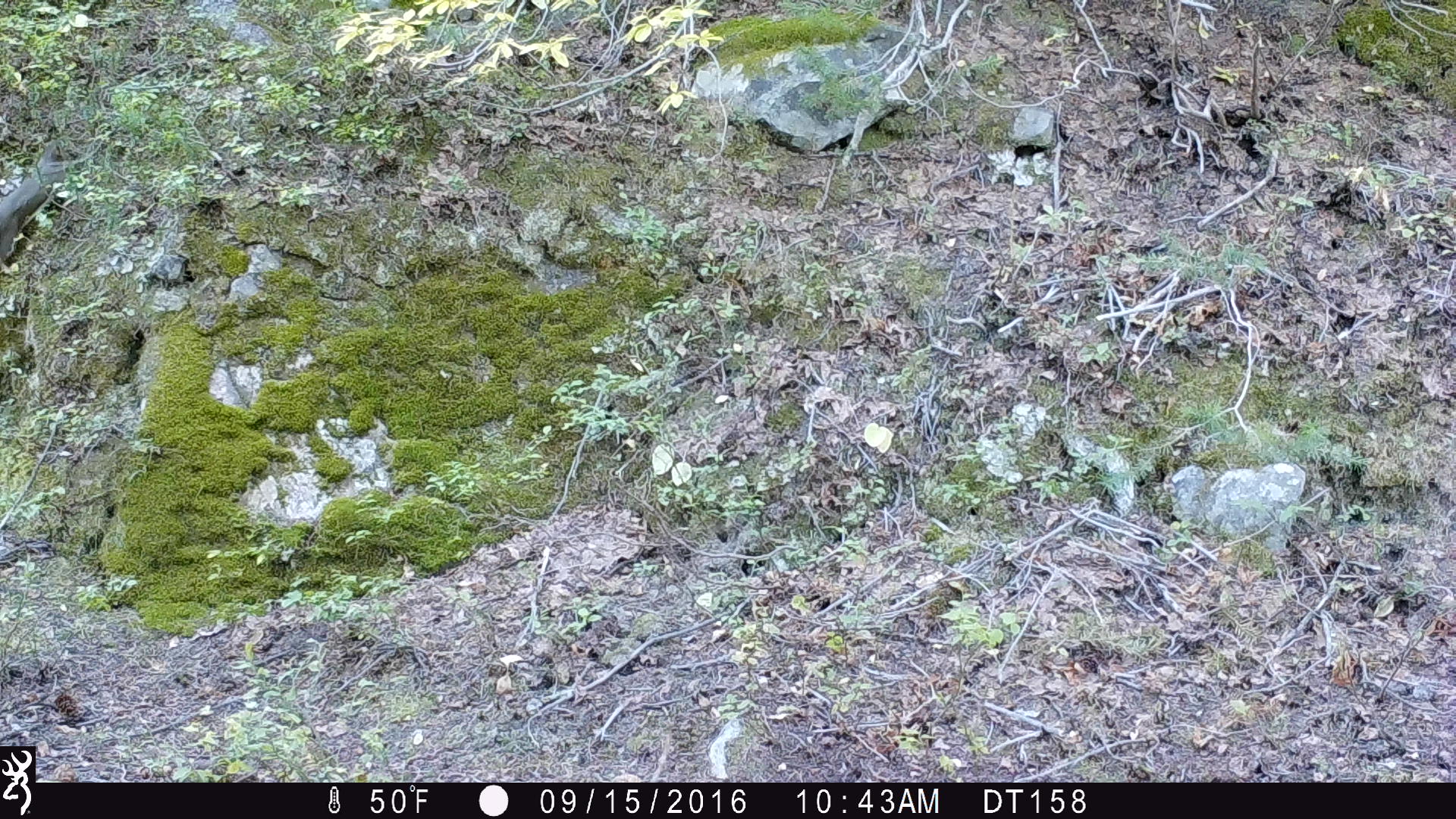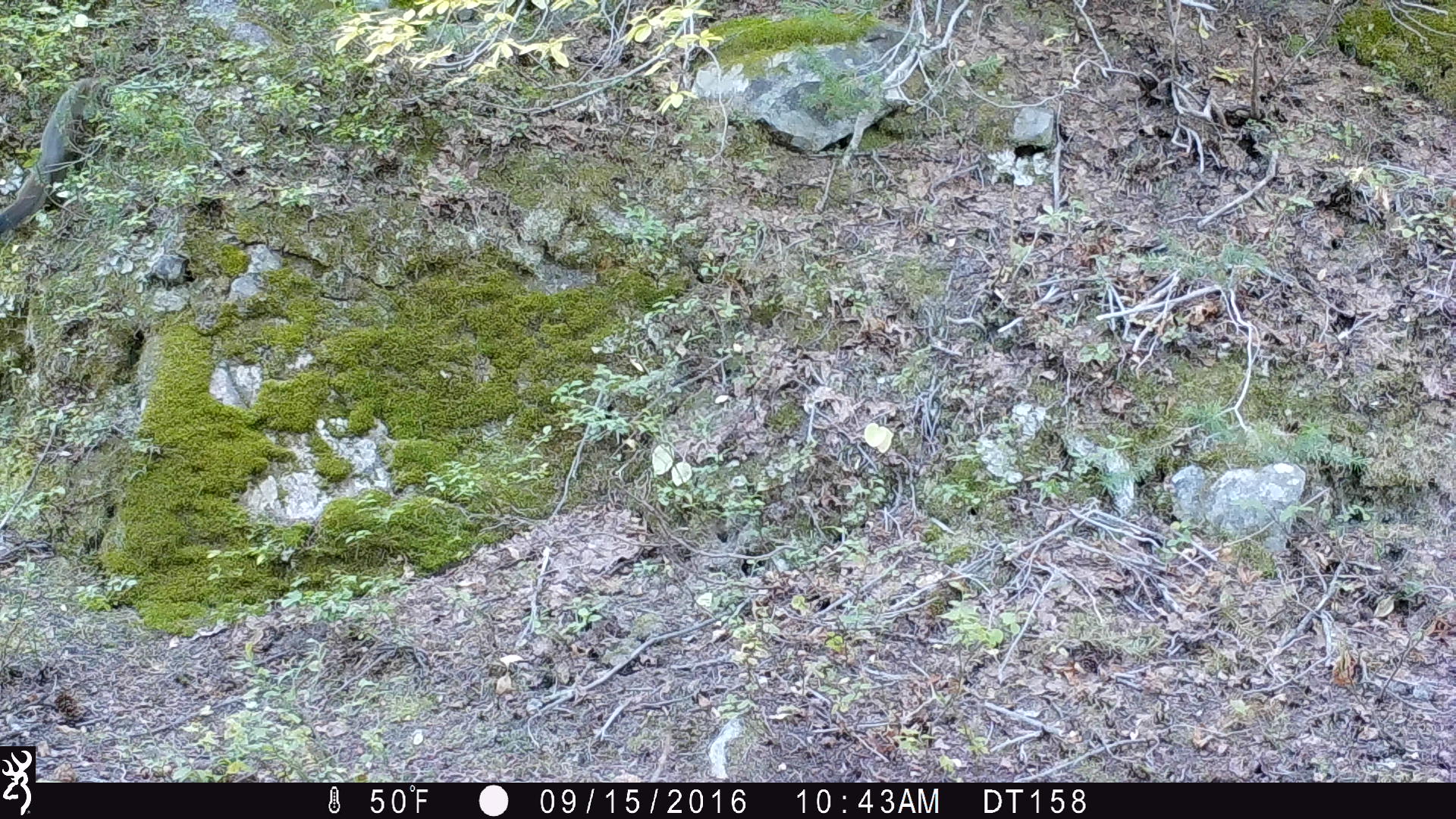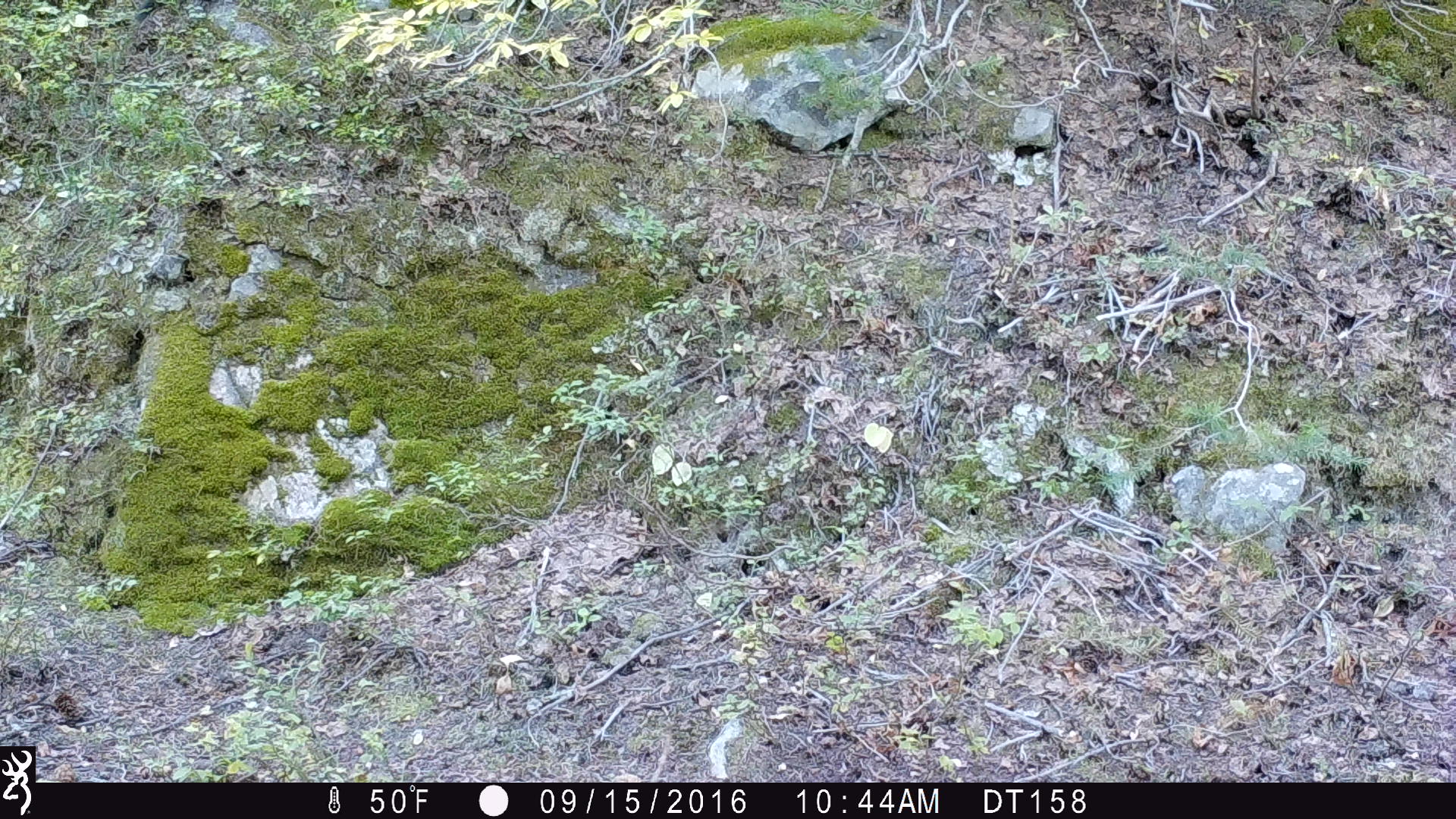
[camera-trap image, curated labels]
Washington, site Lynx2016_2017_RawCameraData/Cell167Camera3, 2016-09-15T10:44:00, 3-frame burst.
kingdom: Animalia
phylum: Chordata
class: Mammalia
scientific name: Mammalia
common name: small mammal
Small mammal (Mammalia). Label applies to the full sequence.